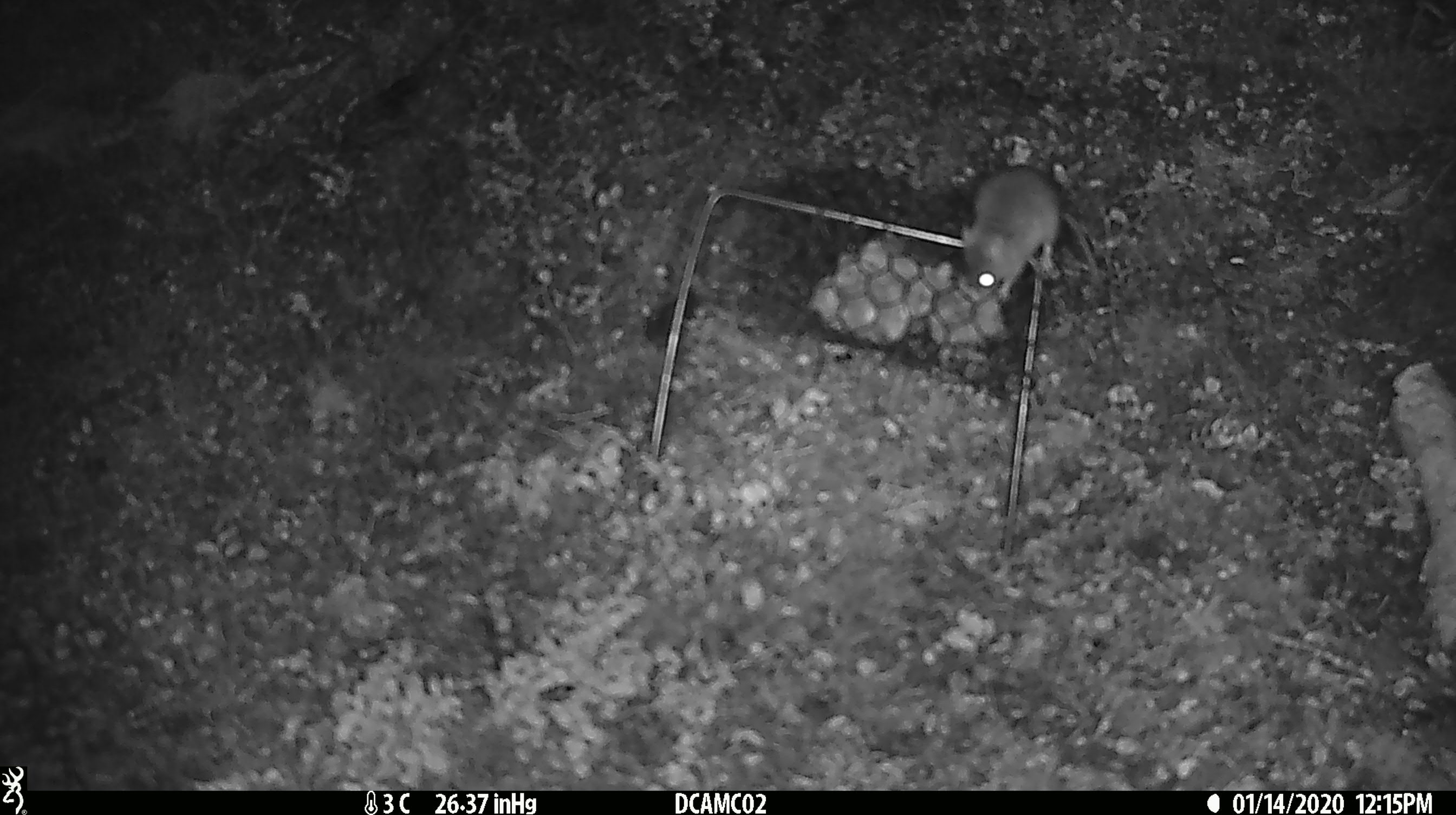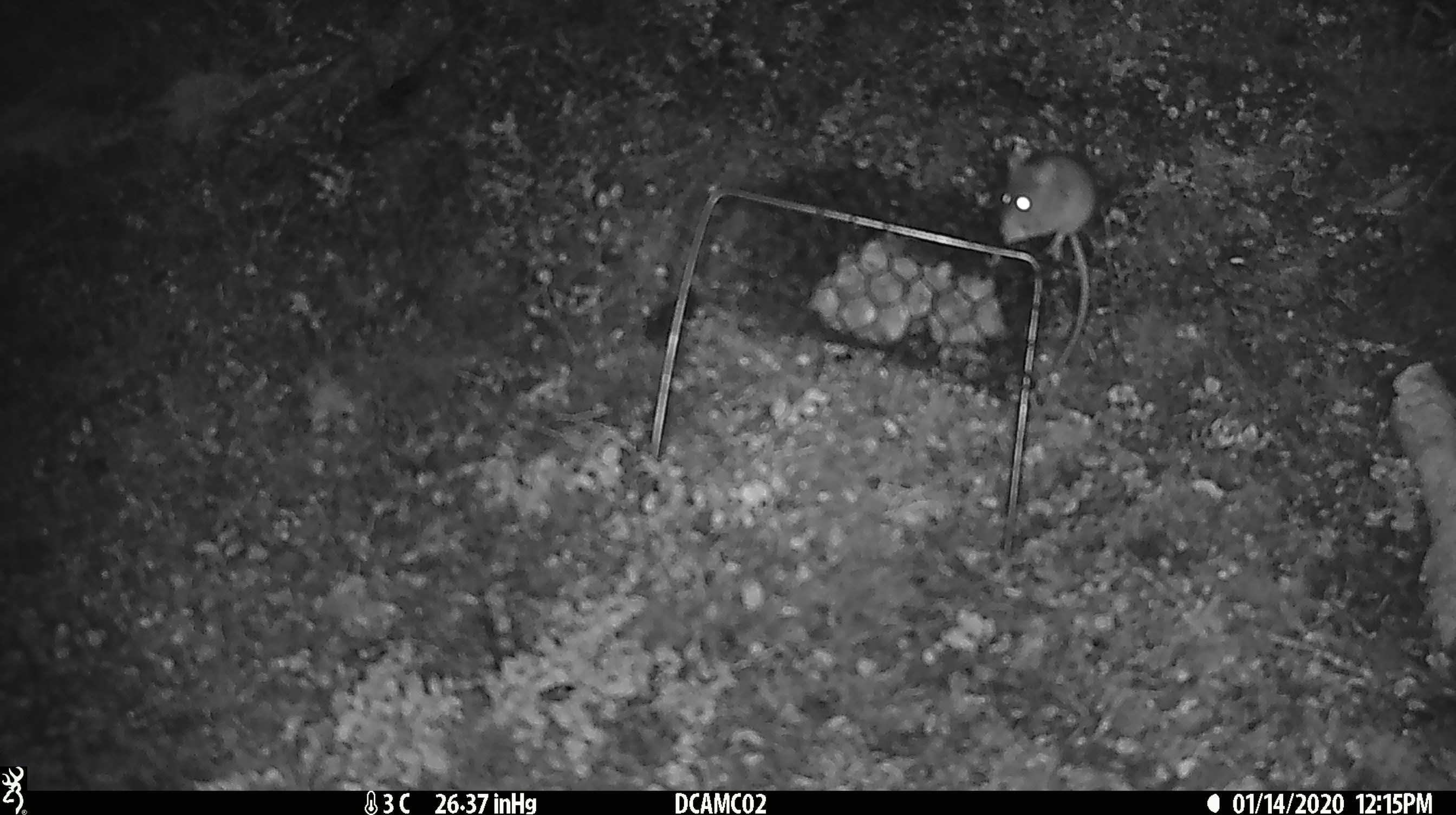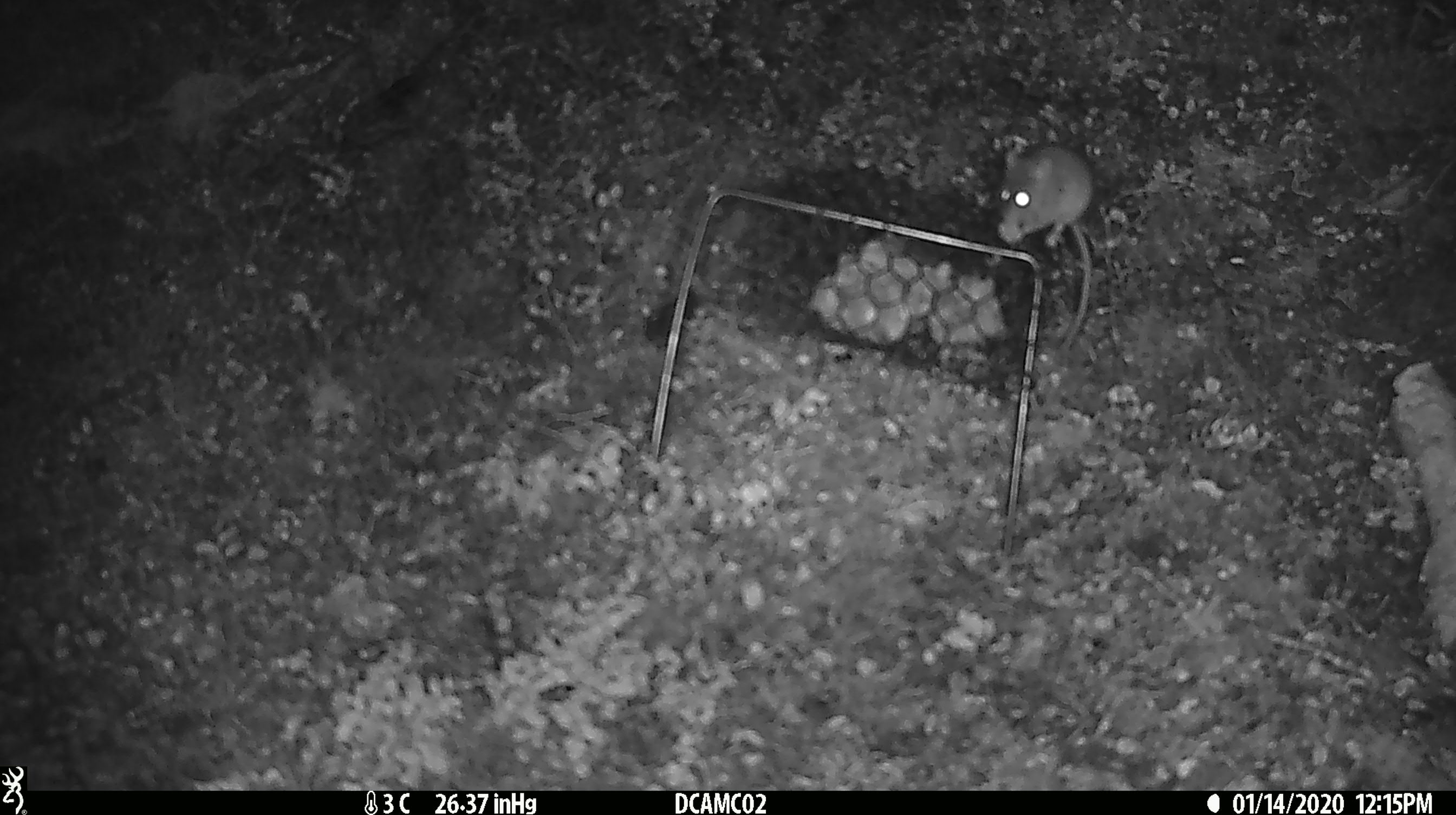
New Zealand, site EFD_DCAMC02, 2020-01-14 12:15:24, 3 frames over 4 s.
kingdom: Animalia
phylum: Chordata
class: Mammalia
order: Rodentia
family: Muridae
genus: Mus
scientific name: Mus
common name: mouse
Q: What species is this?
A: Mouse (Mus).